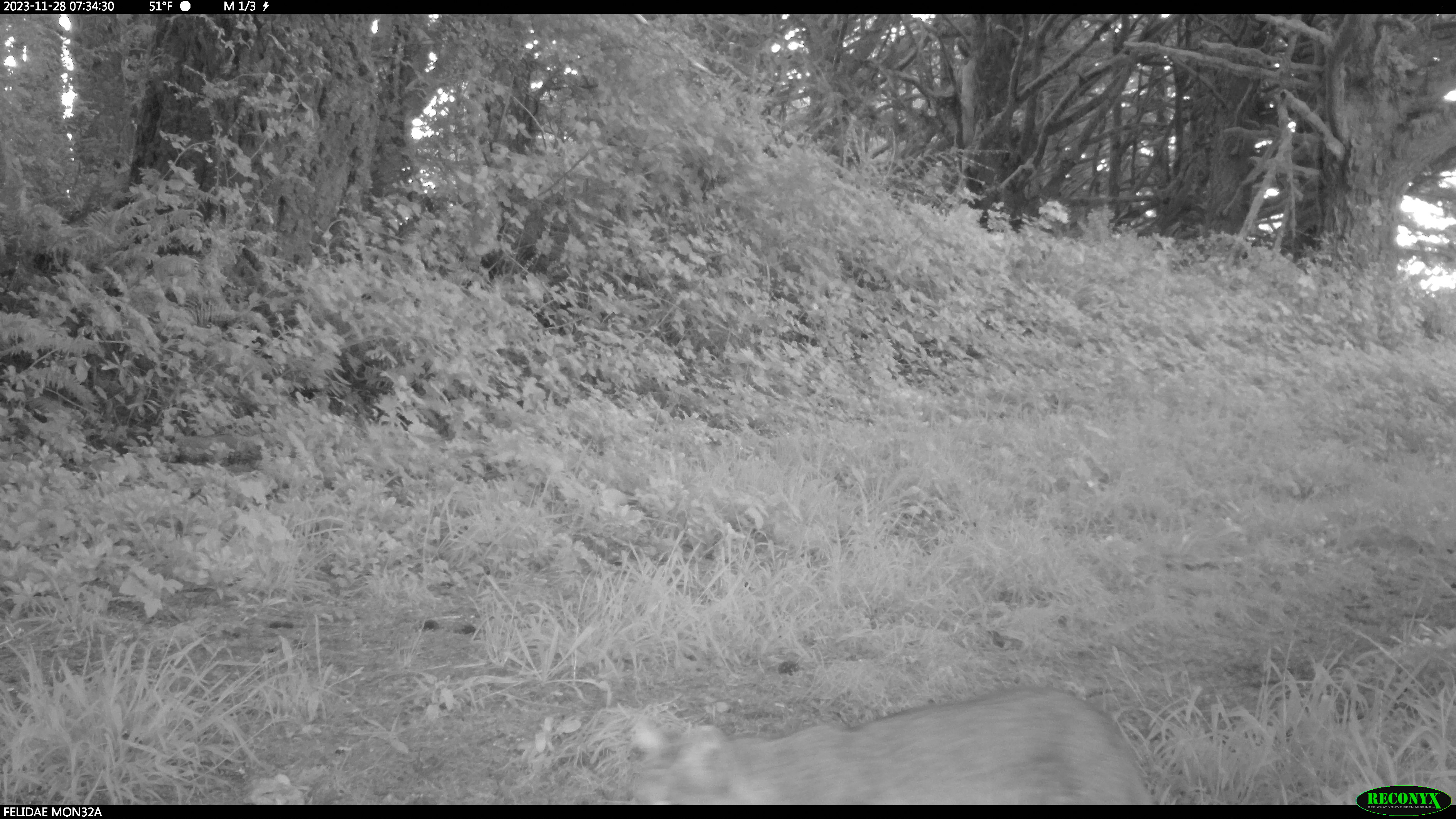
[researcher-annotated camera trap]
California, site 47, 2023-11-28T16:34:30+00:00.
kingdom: Animalia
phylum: Chordata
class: Mammalia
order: Carnivora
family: Felidae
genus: Lynx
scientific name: Lynx rufus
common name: bobcat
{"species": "bobcat (Lynx rufus)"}